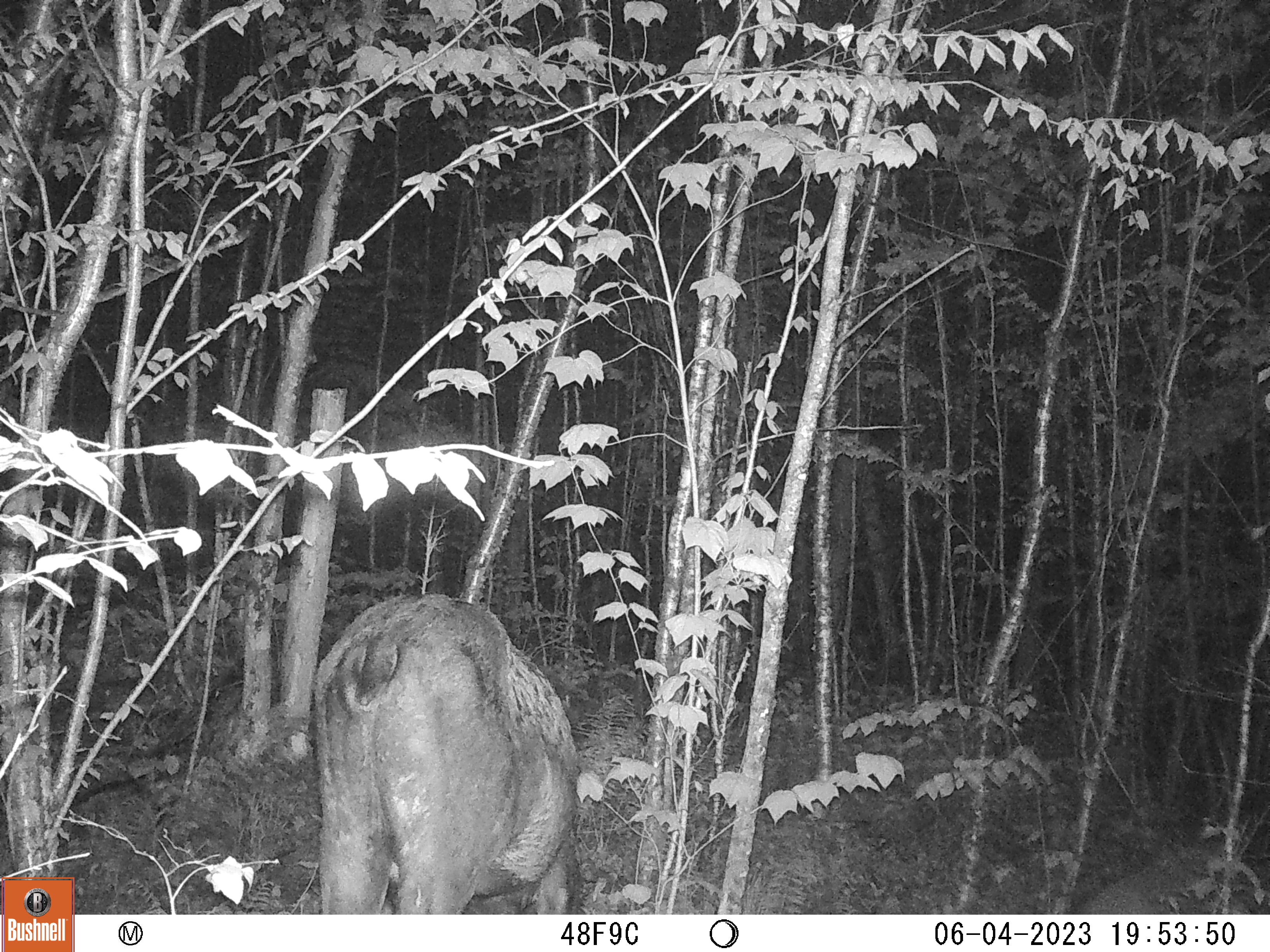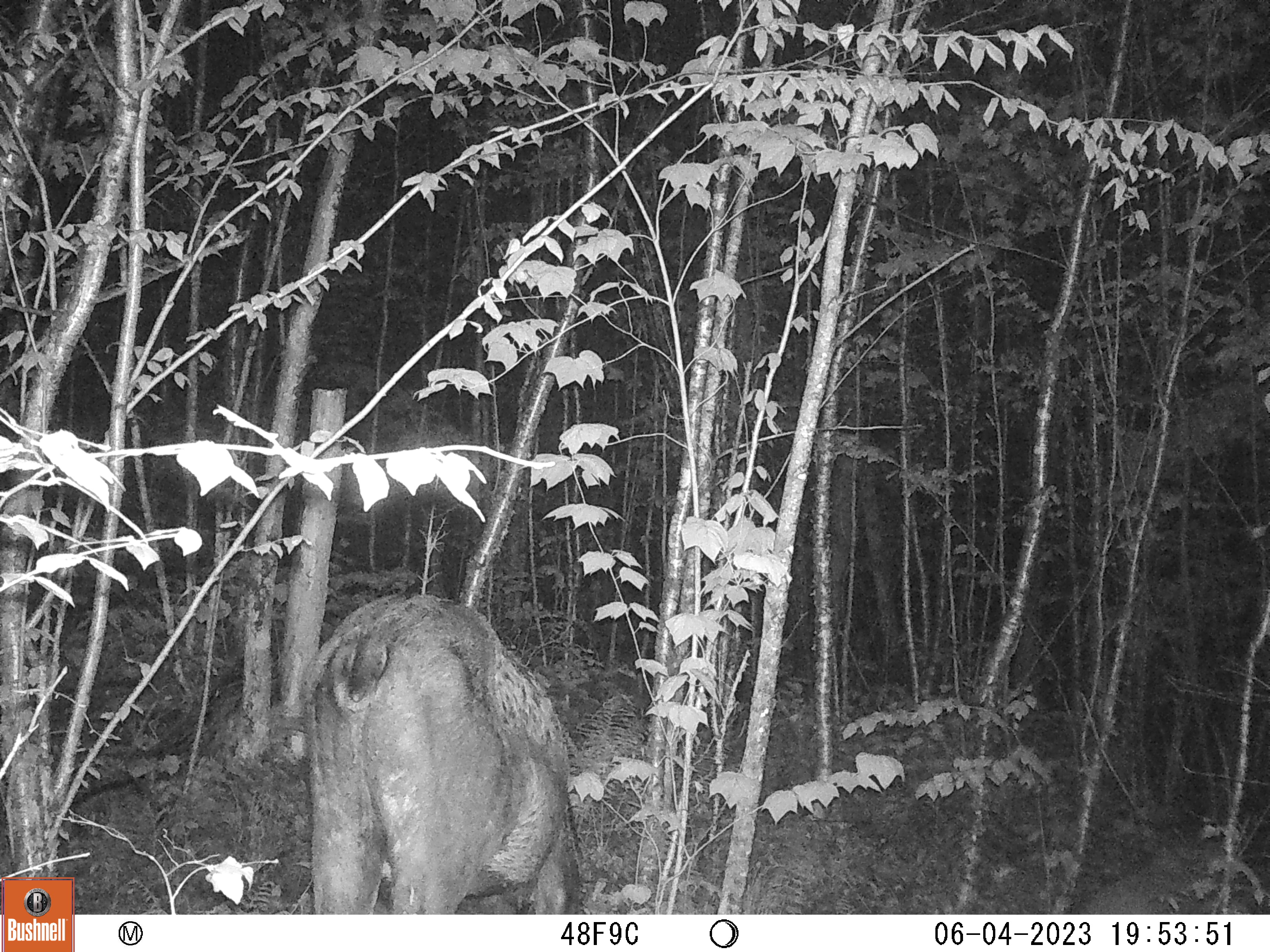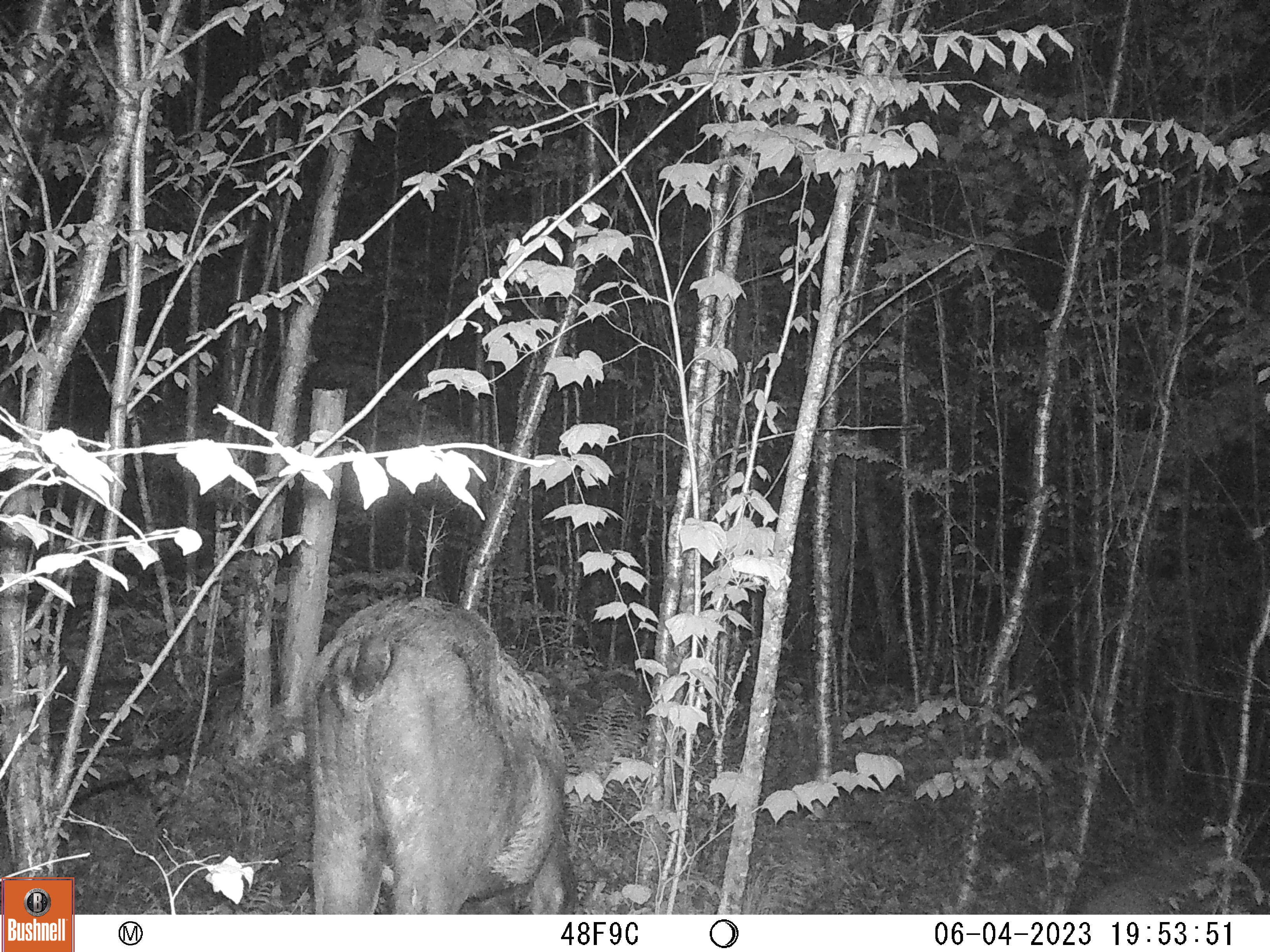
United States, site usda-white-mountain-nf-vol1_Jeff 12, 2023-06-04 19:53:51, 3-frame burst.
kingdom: Animalia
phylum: Chordata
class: Mammalia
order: Artiodactyla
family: Cervidae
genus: Alces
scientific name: Alces alces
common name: moose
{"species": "moose (Alces alces)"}